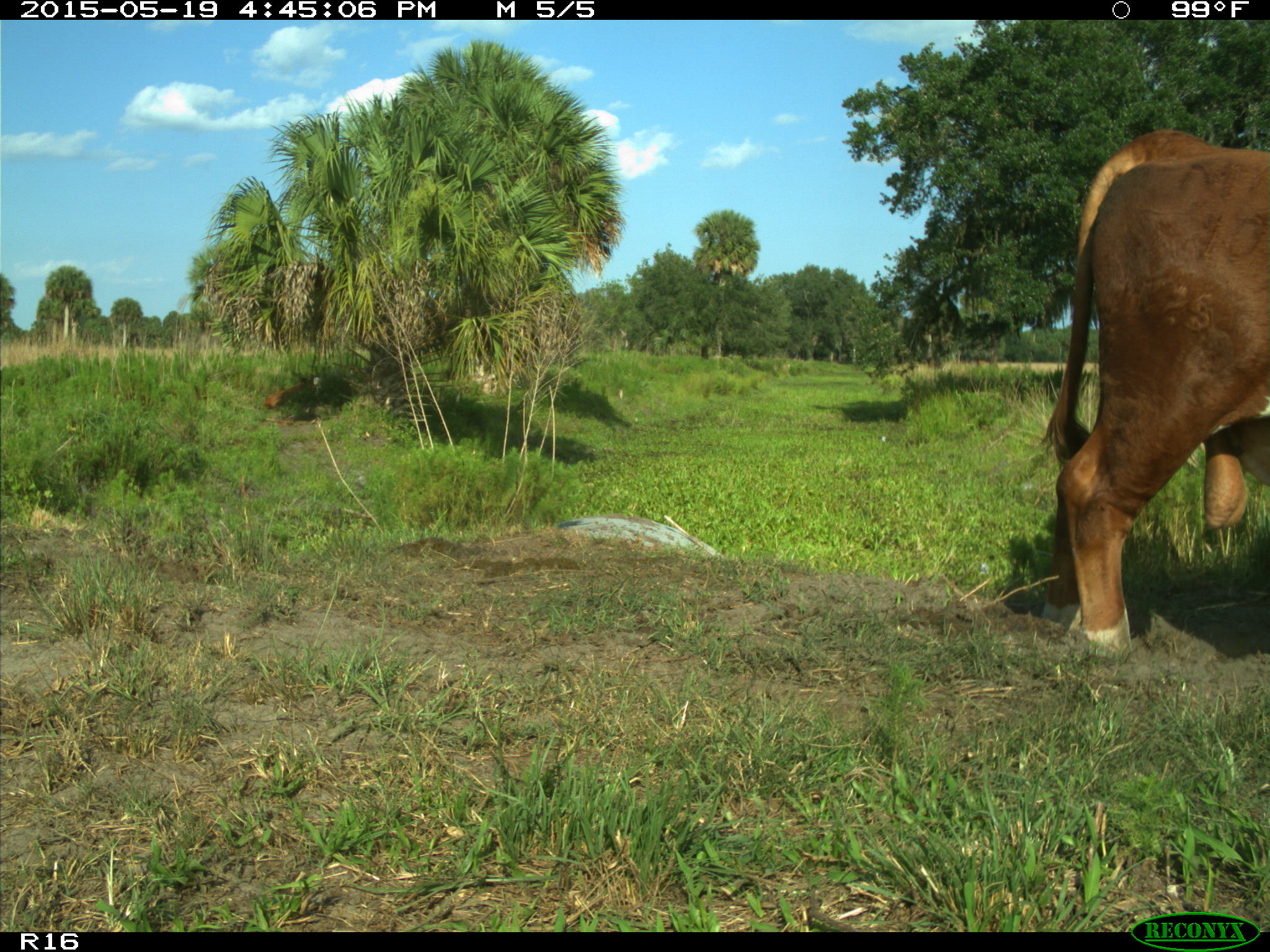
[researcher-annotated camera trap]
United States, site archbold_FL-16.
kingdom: Animalia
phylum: Chordata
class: Mammalia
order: Artiodactyla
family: Bovidae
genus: Bos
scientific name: Bos taurus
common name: domestic cow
Bos taurus (domestic cow).